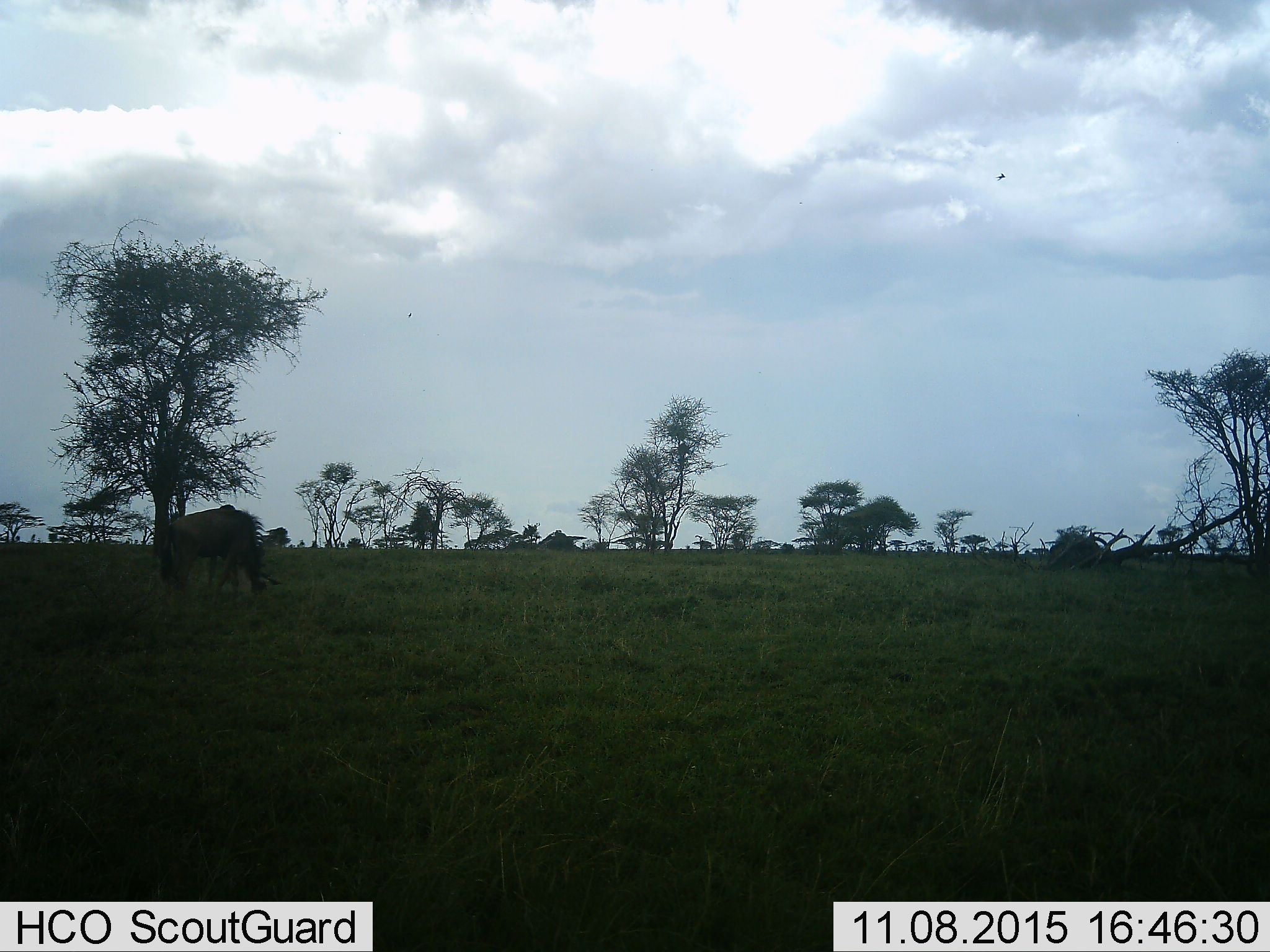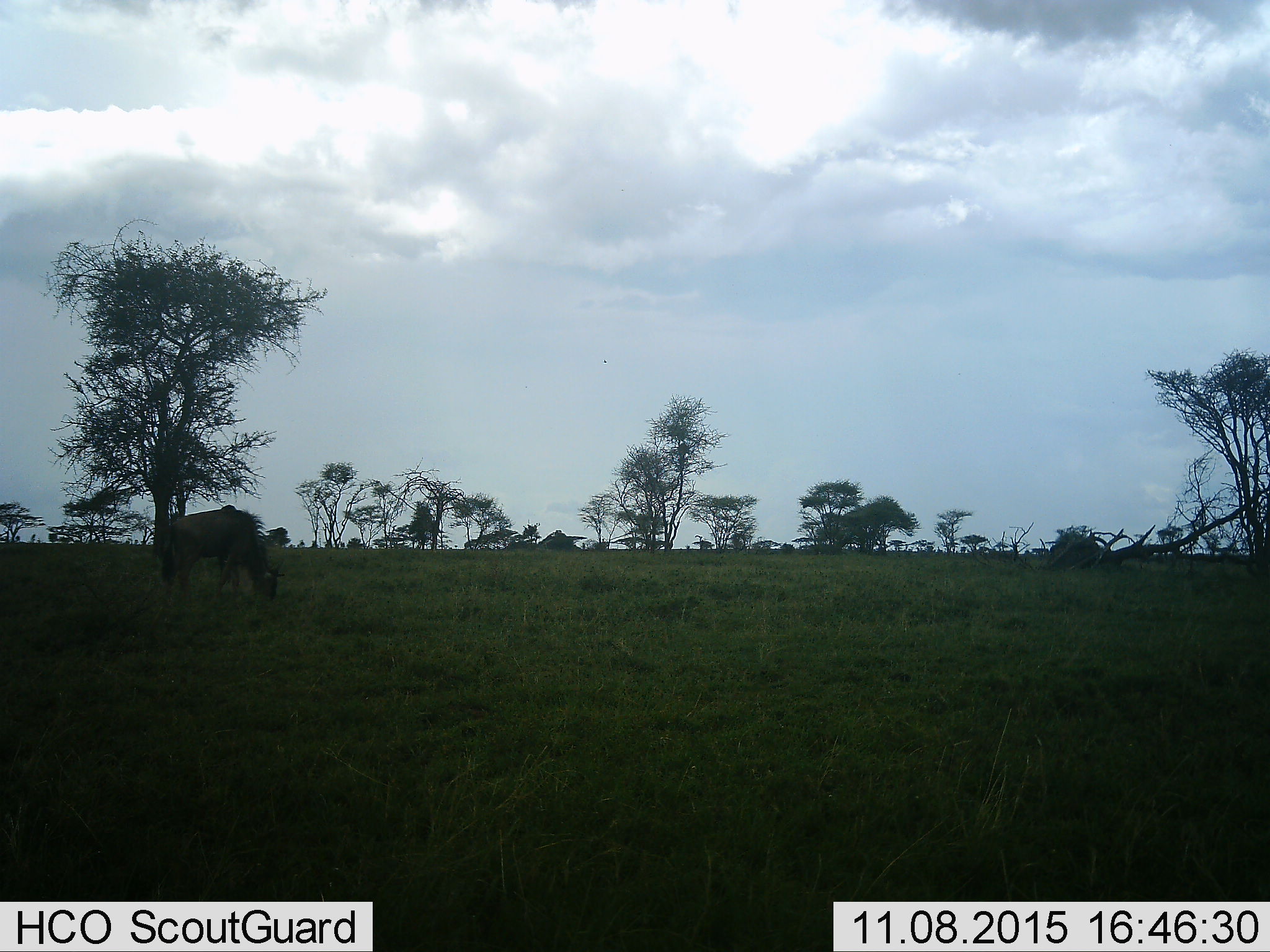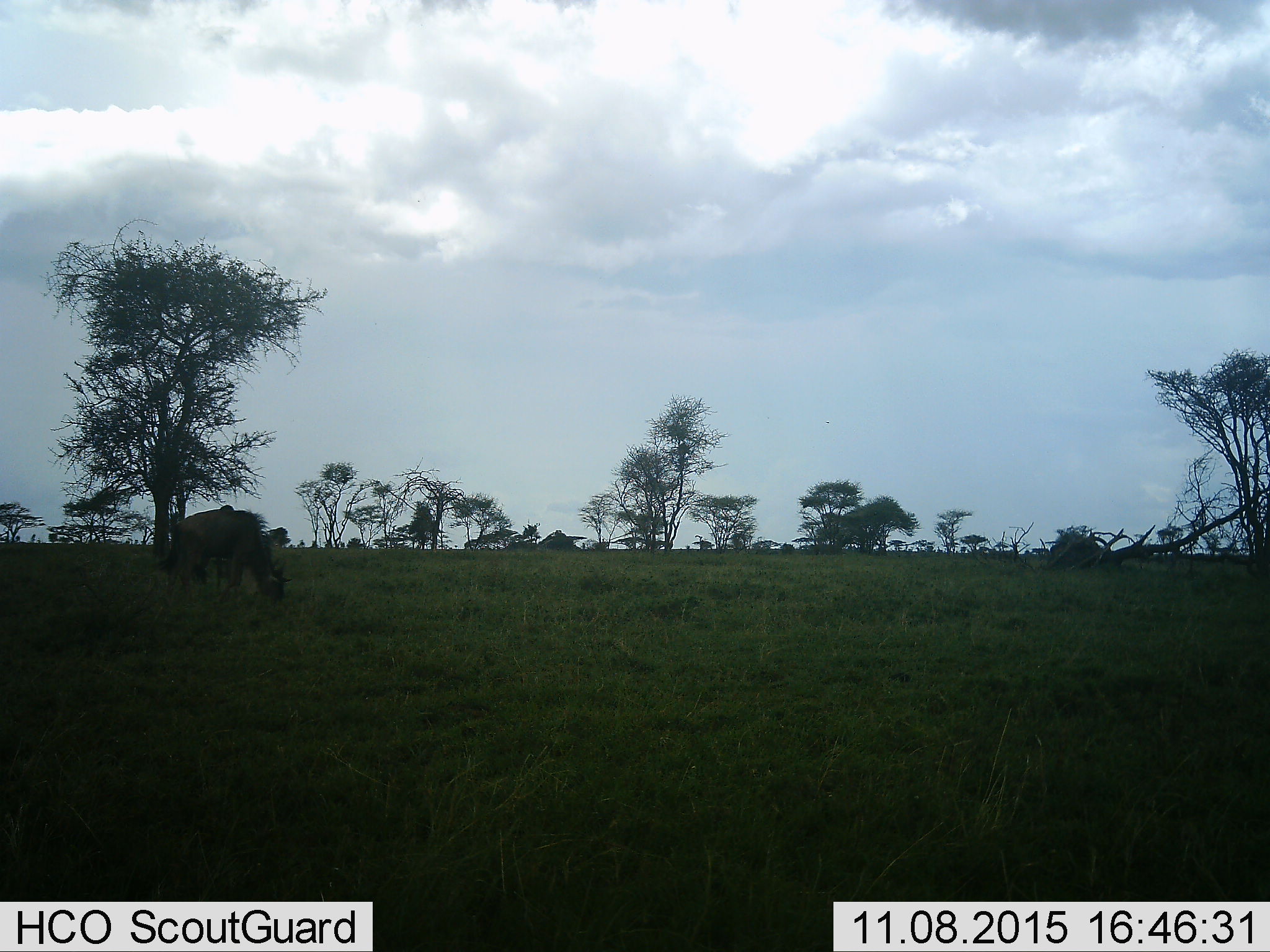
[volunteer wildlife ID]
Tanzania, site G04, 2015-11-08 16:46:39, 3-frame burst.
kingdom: Animalia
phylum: Chordata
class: Mammalia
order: Artiodactyla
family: Bovidae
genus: Connochaetes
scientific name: Connochaetes taurinus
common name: blue wildebeest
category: wildebeest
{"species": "wildebeest (blue wildebeest) (Connochaetes taurinus)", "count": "1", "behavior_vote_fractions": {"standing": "43%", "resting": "0%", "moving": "14%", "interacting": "0%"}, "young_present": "0%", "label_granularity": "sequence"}